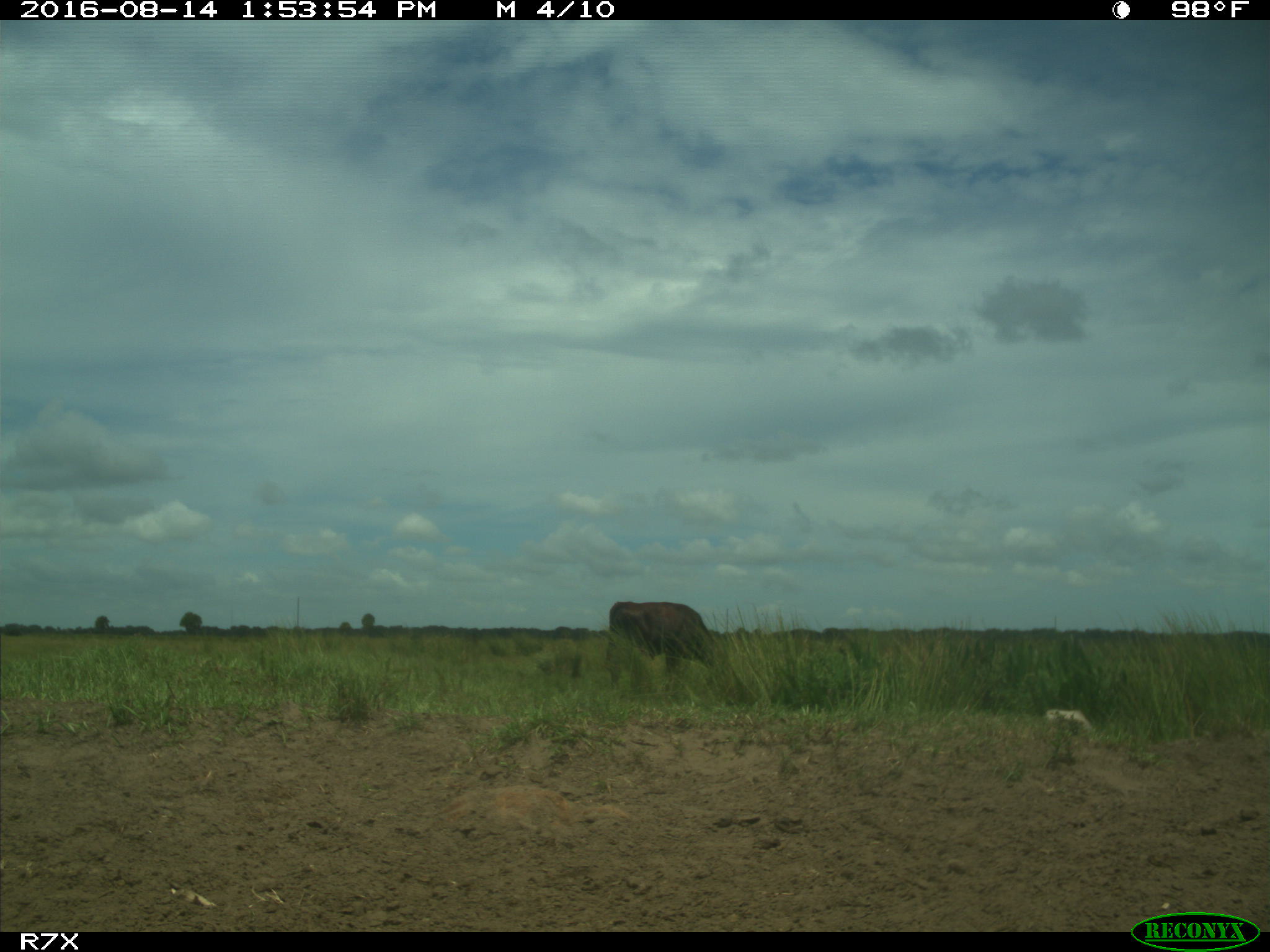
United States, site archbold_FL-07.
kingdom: Animalia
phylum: Chordata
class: Mammalia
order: Artiodactyla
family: Bovidae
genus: Bos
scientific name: Bos taurus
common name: domestic cow